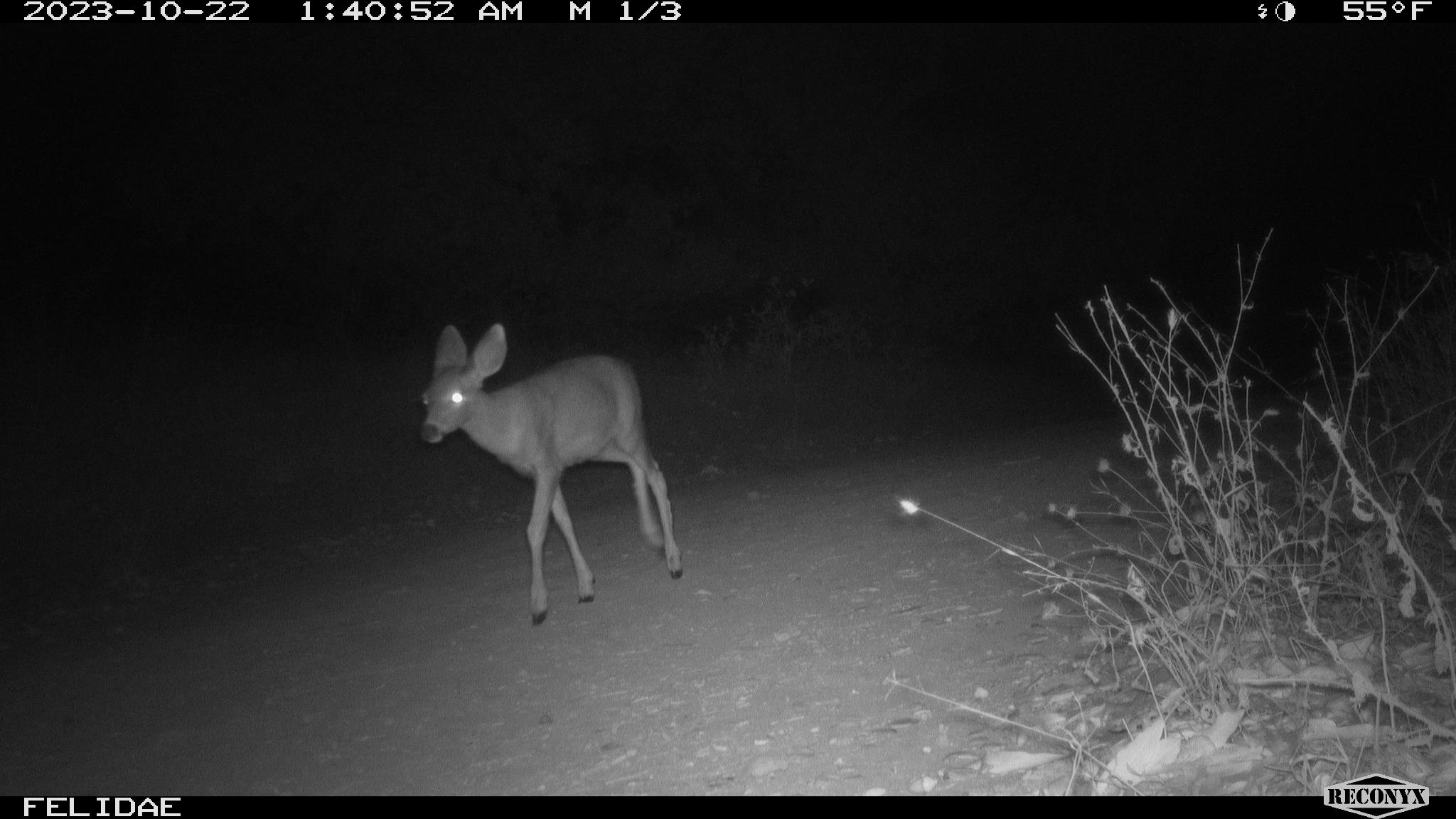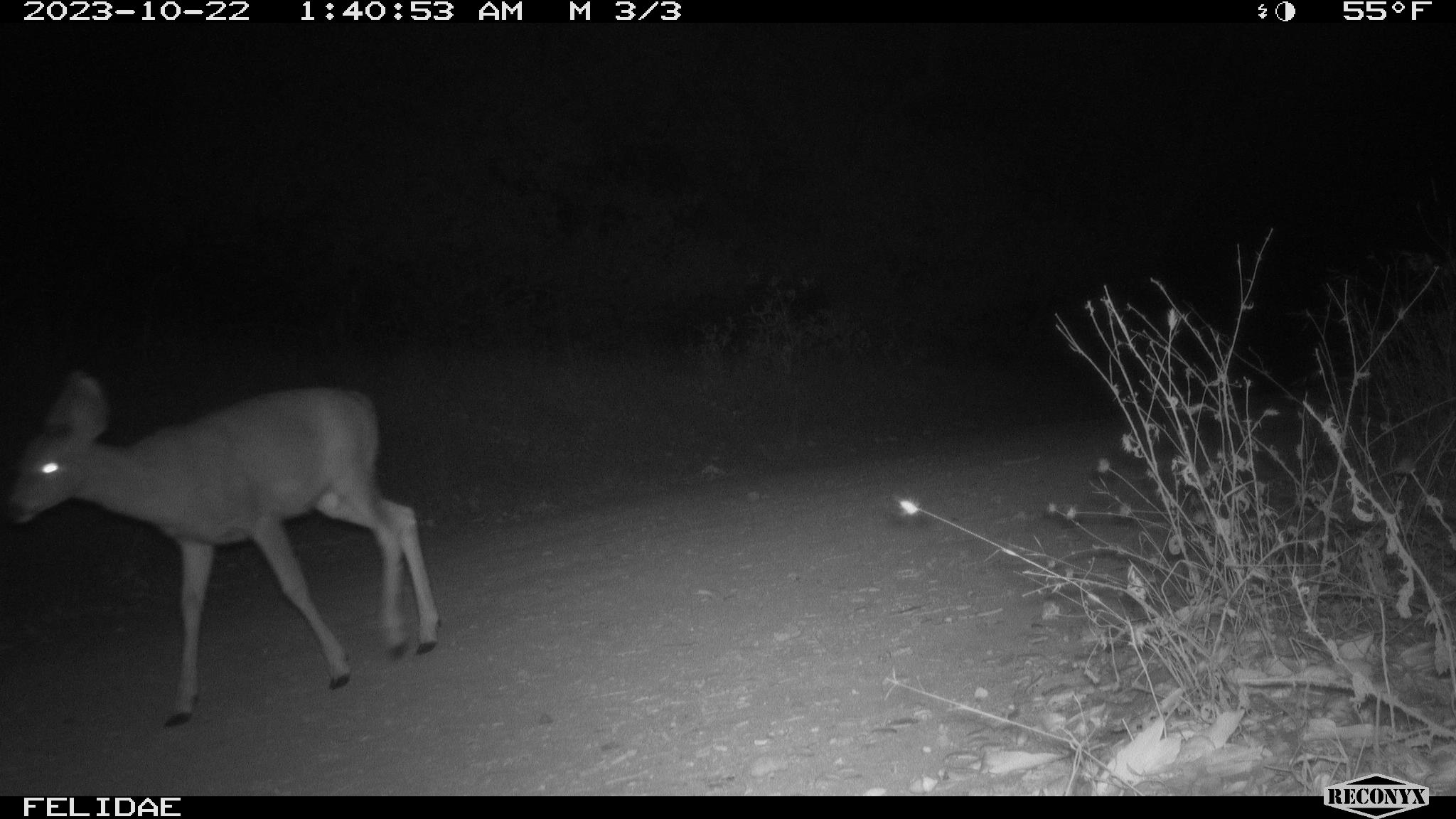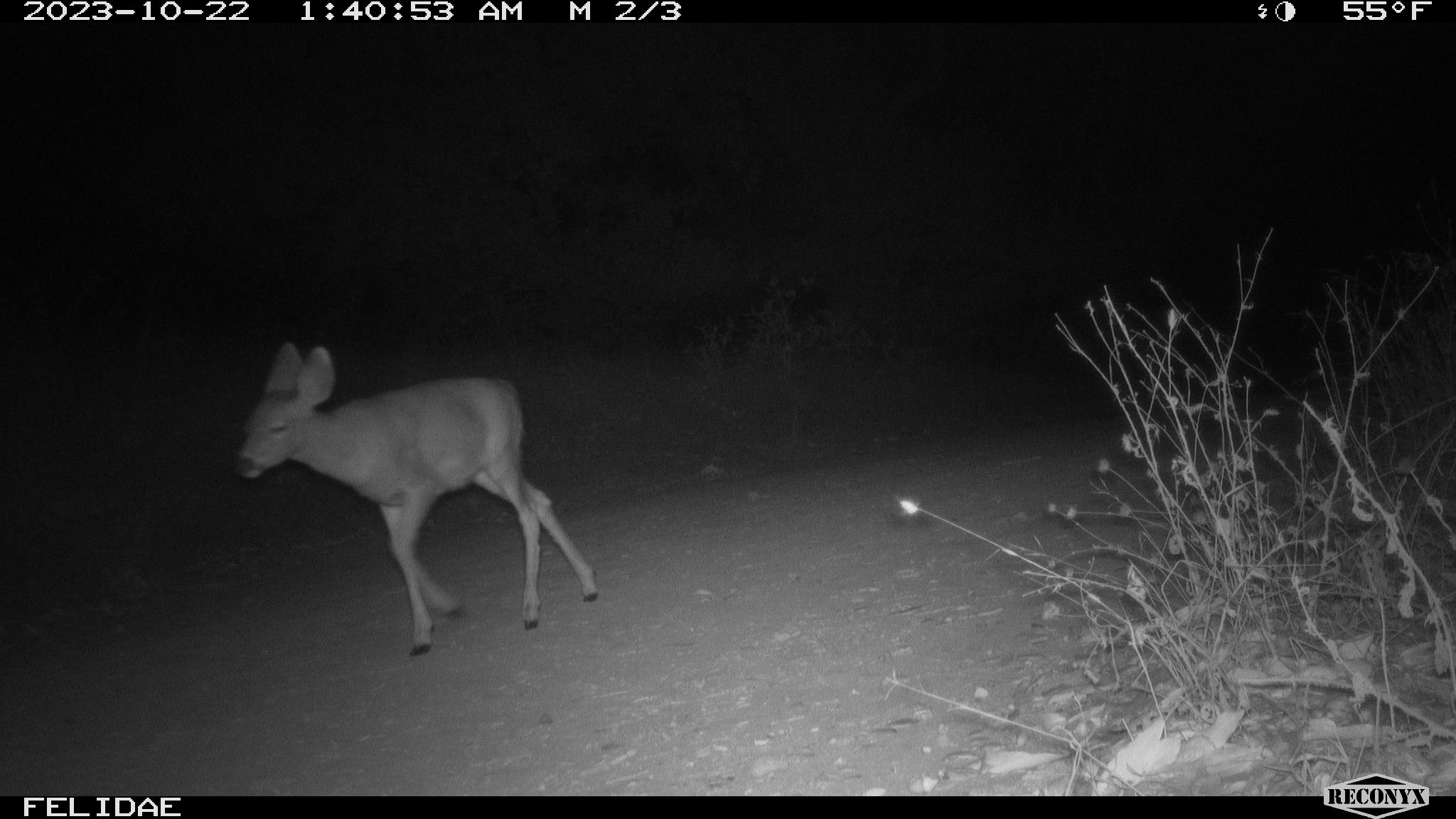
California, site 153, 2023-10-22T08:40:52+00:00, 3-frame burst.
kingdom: Animalia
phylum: Chordata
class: Mammalia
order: Artiodactyla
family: Cervidae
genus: Odocoileus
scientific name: Odocoileus hemionus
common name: mule deer